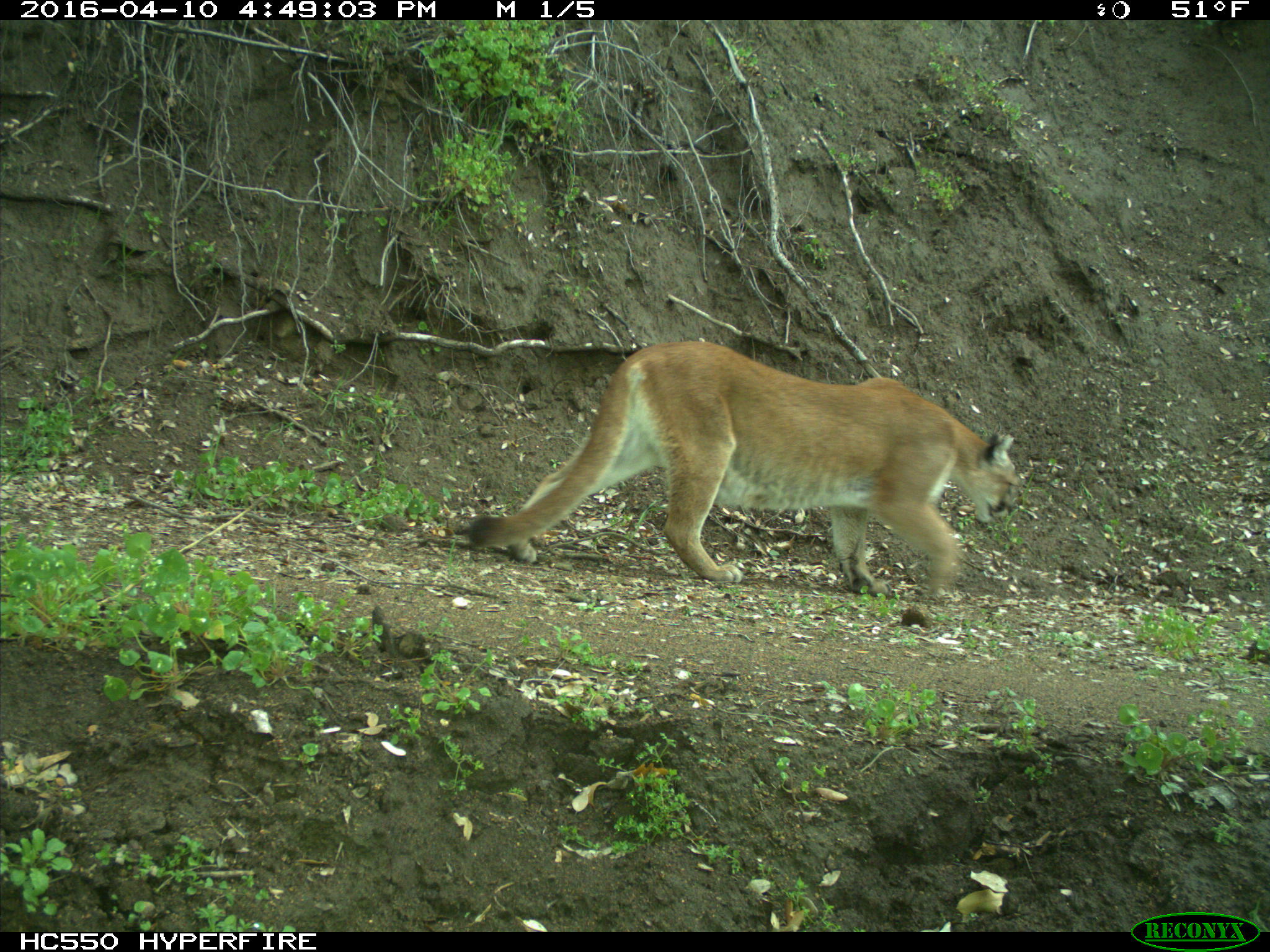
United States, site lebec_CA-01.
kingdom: Animalia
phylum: Chordata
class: Mammalia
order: Carnivora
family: Felidae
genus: Puma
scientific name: Puma concolor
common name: mountain lion